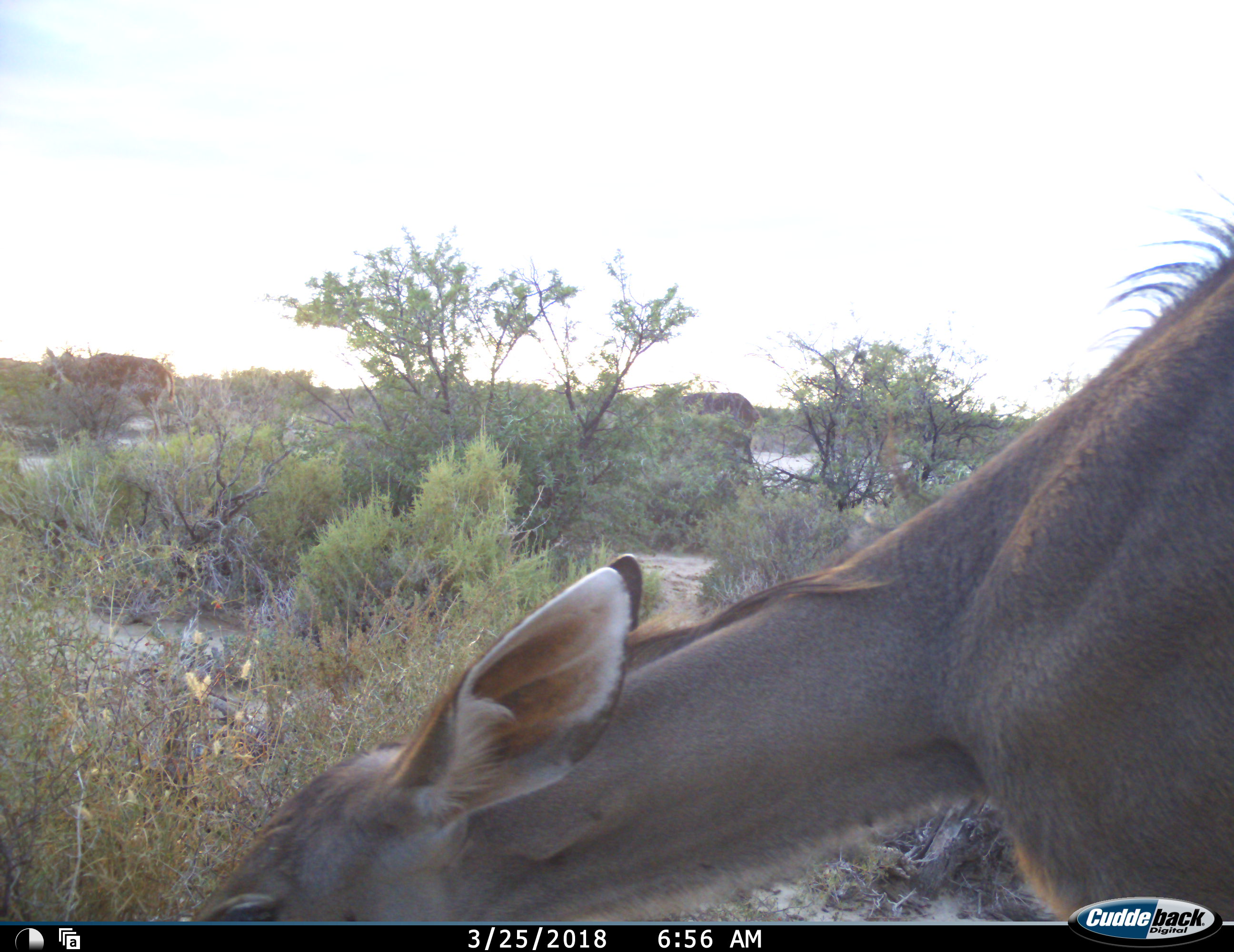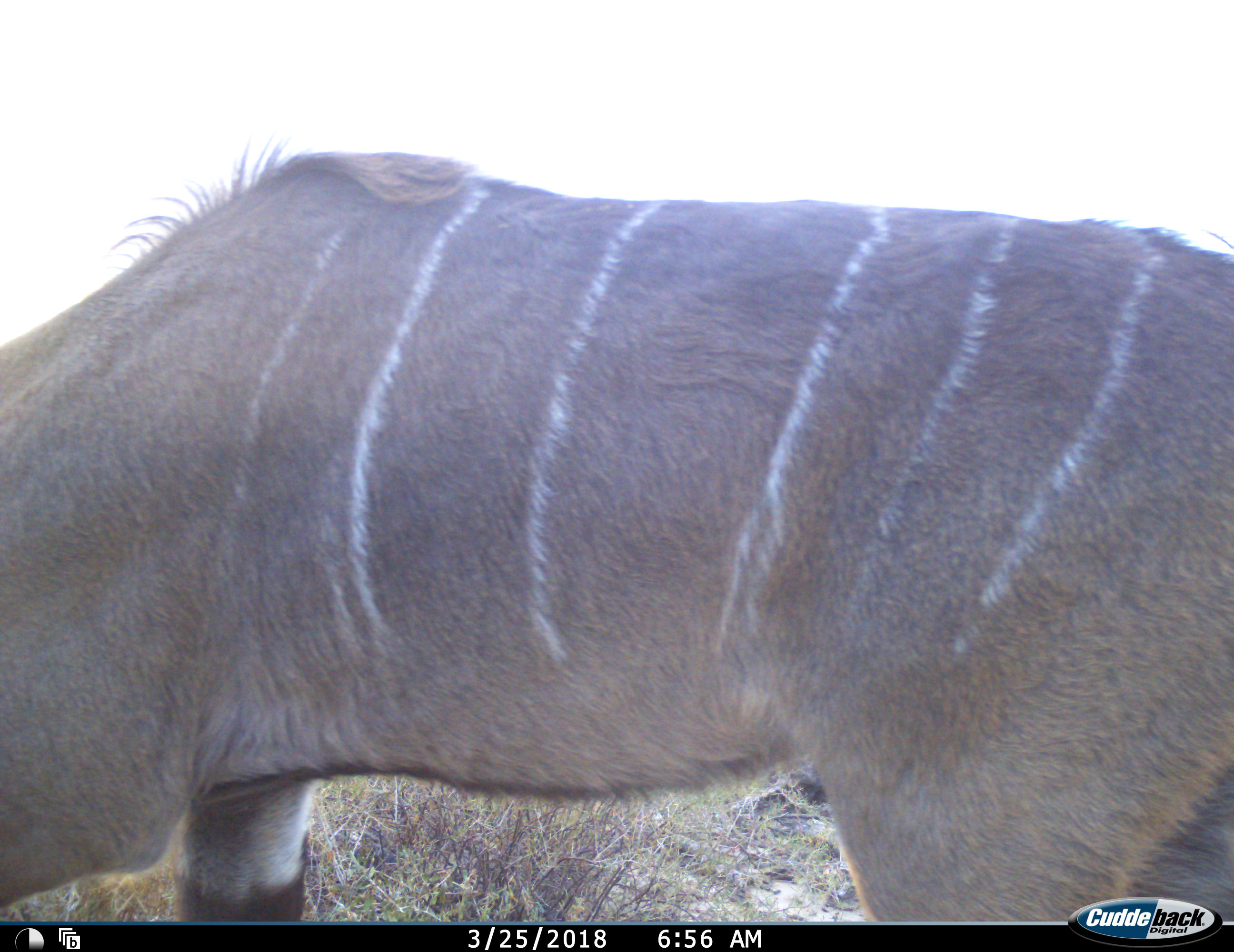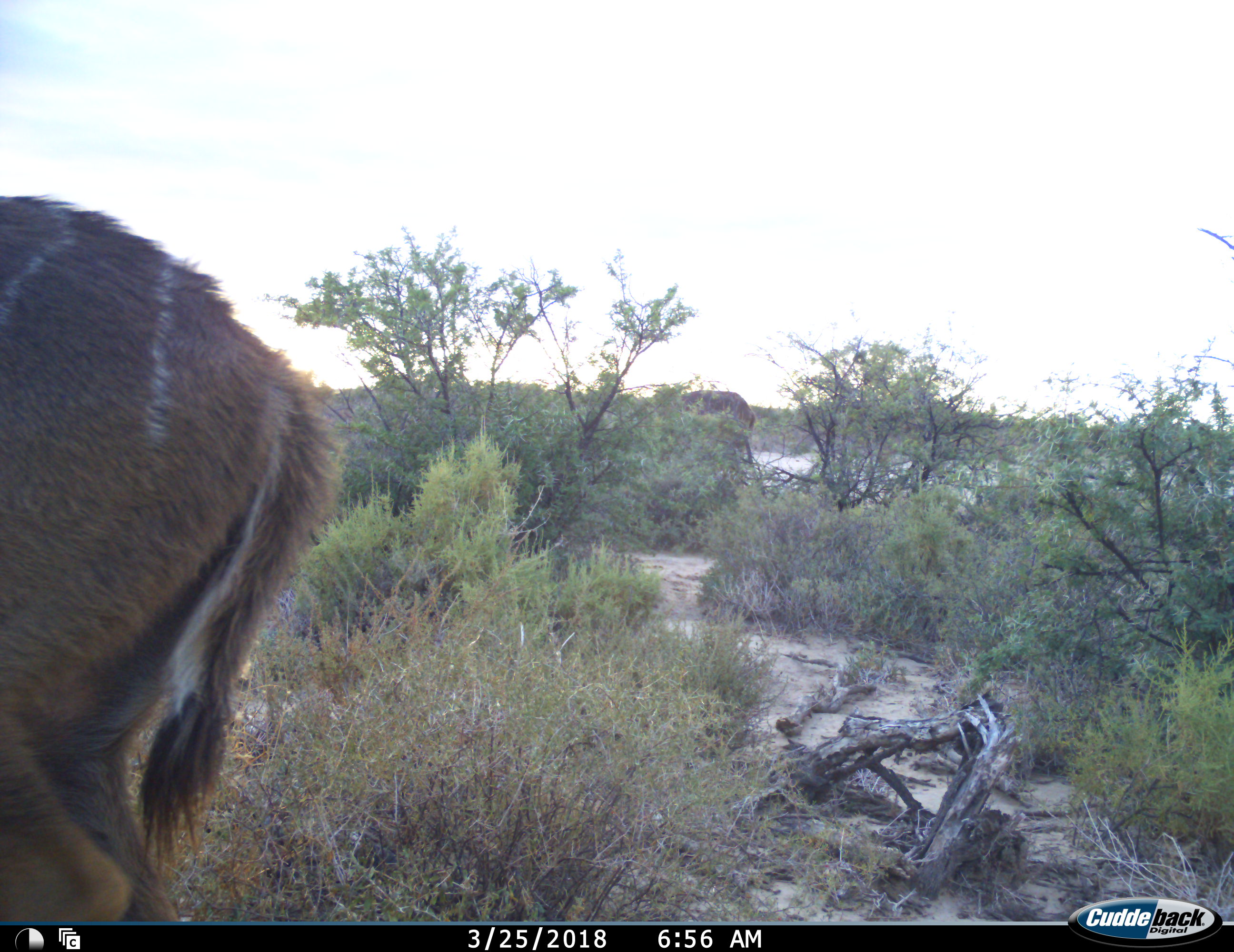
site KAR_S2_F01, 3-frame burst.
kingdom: Animalia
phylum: Chordata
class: Mammalia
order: Artiodactyla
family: Bovidae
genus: Tragelaphus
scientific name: Tragelaphus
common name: kudu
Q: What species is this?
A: Kudu (Tragelaphus).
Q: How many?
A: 2.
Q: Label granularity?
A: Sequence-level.